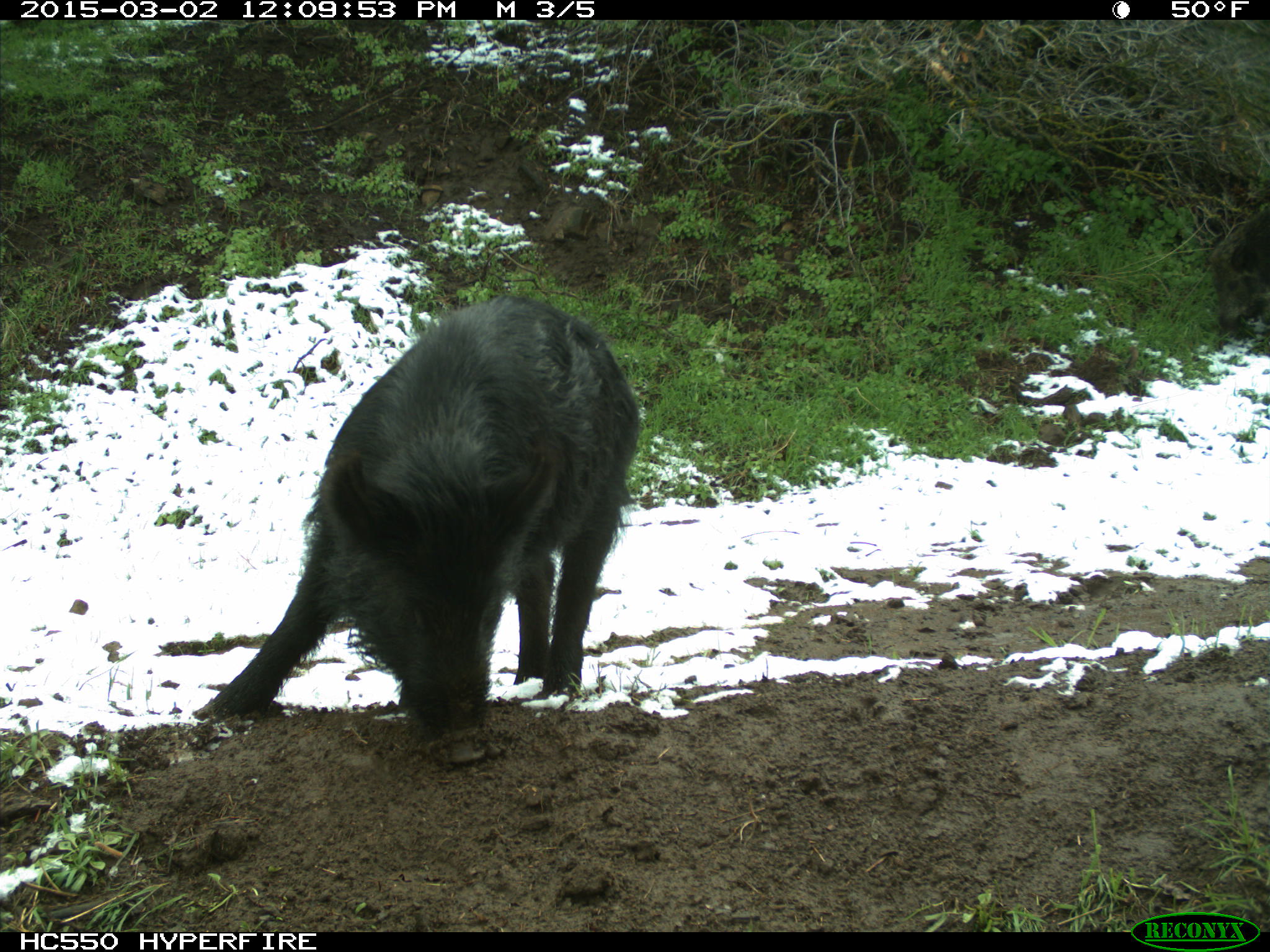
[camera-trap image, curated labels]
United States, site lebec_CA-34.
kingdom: Animalia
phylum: Chordata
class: Mammalia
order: Artiodactyla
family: Suidae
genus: Sus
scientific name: Sus scrofa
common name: wild boar